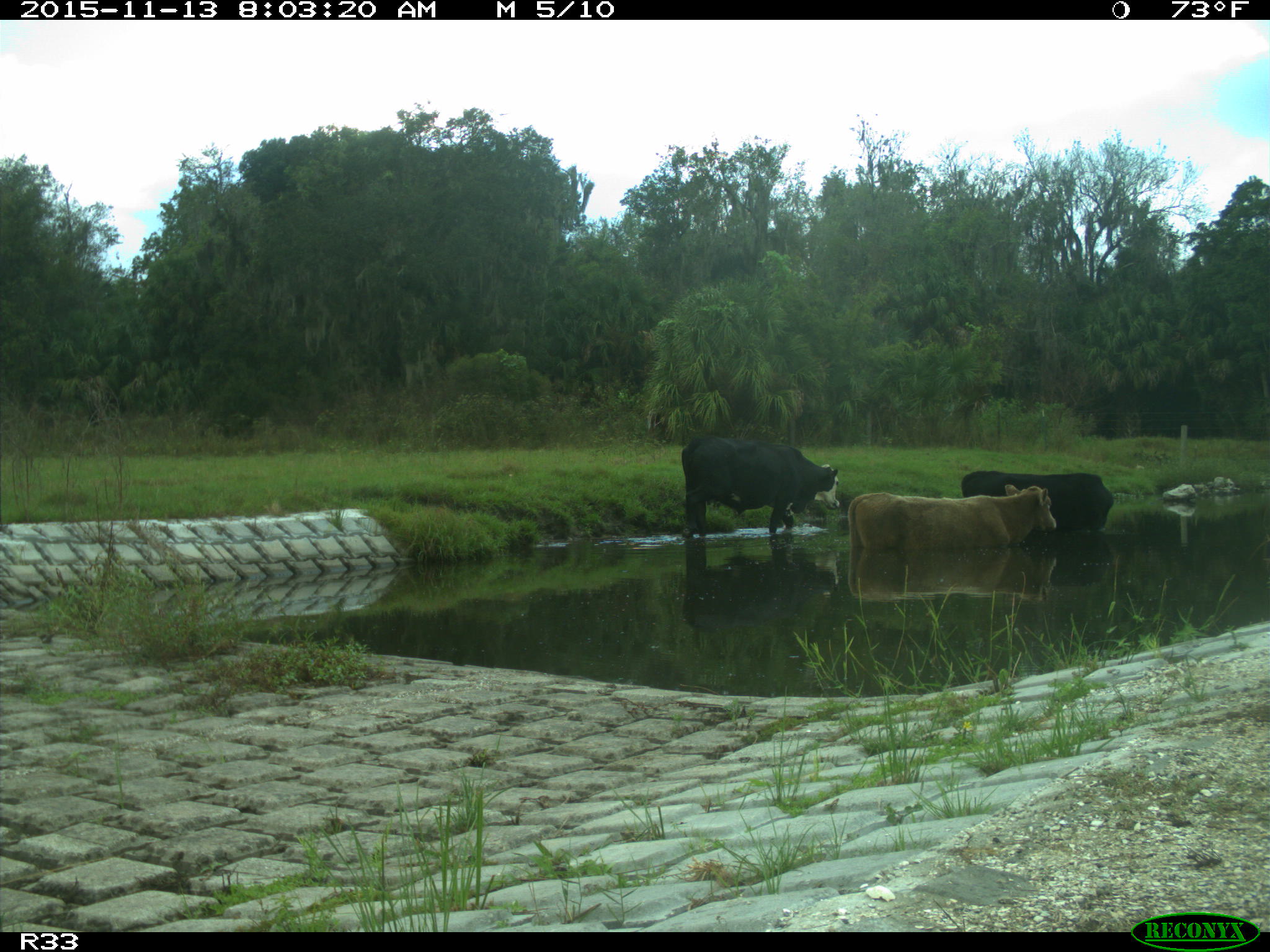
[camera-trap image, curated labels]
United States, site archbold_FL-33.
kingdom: Animalia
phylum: Chordata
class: Mammalia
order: Artiodactyla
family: Bovidae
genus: Bos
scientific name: Bos taurus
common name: domestic cow